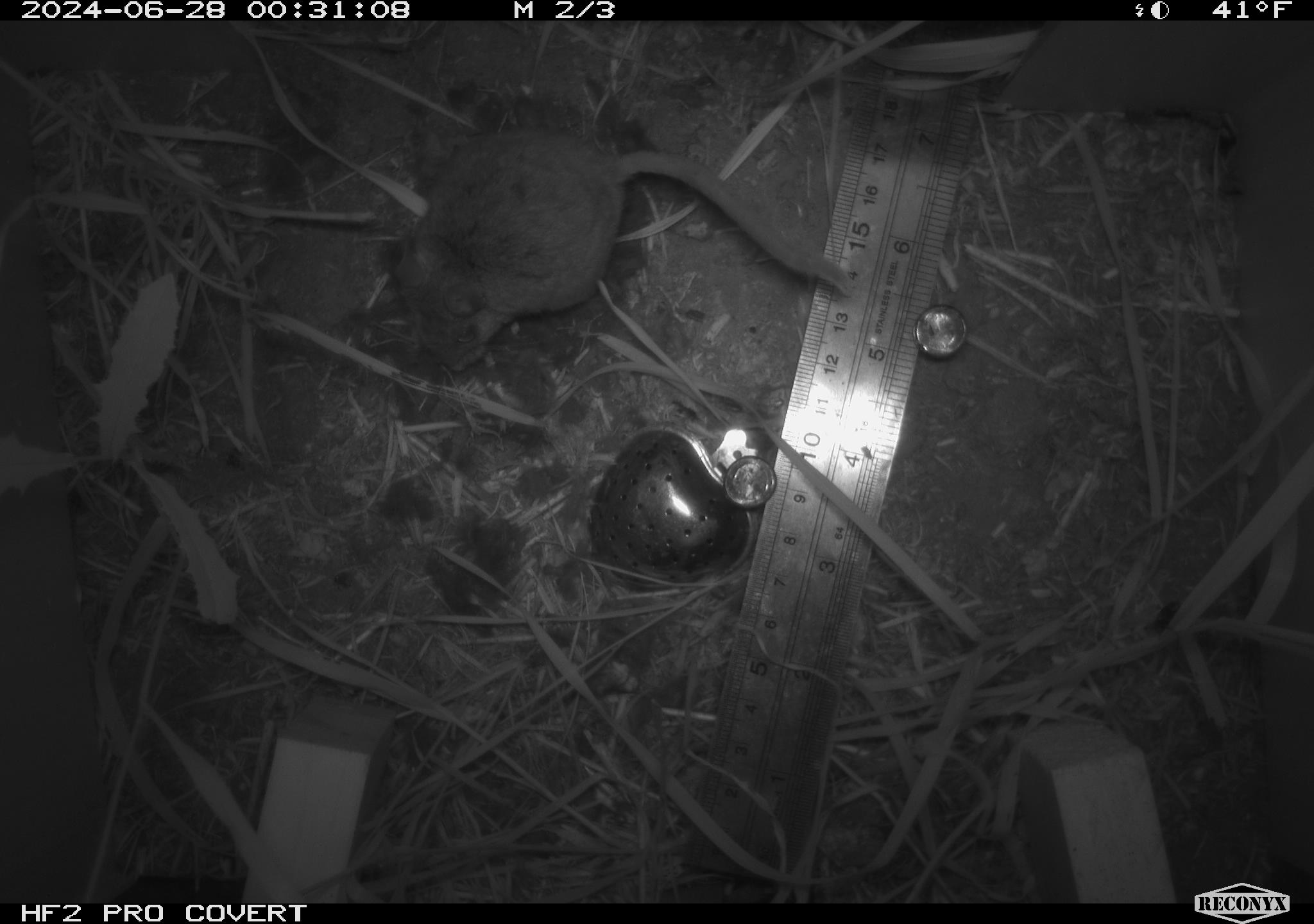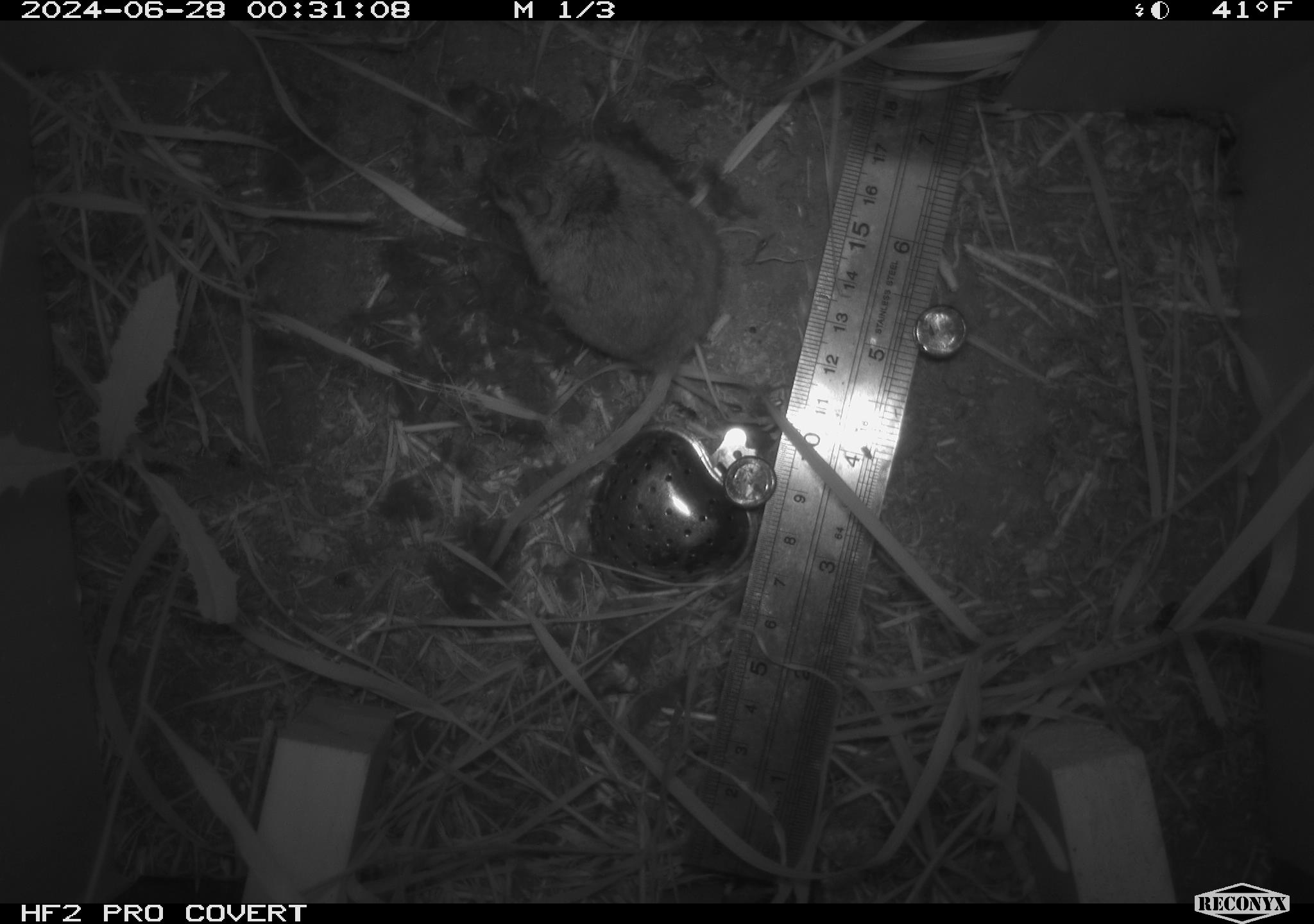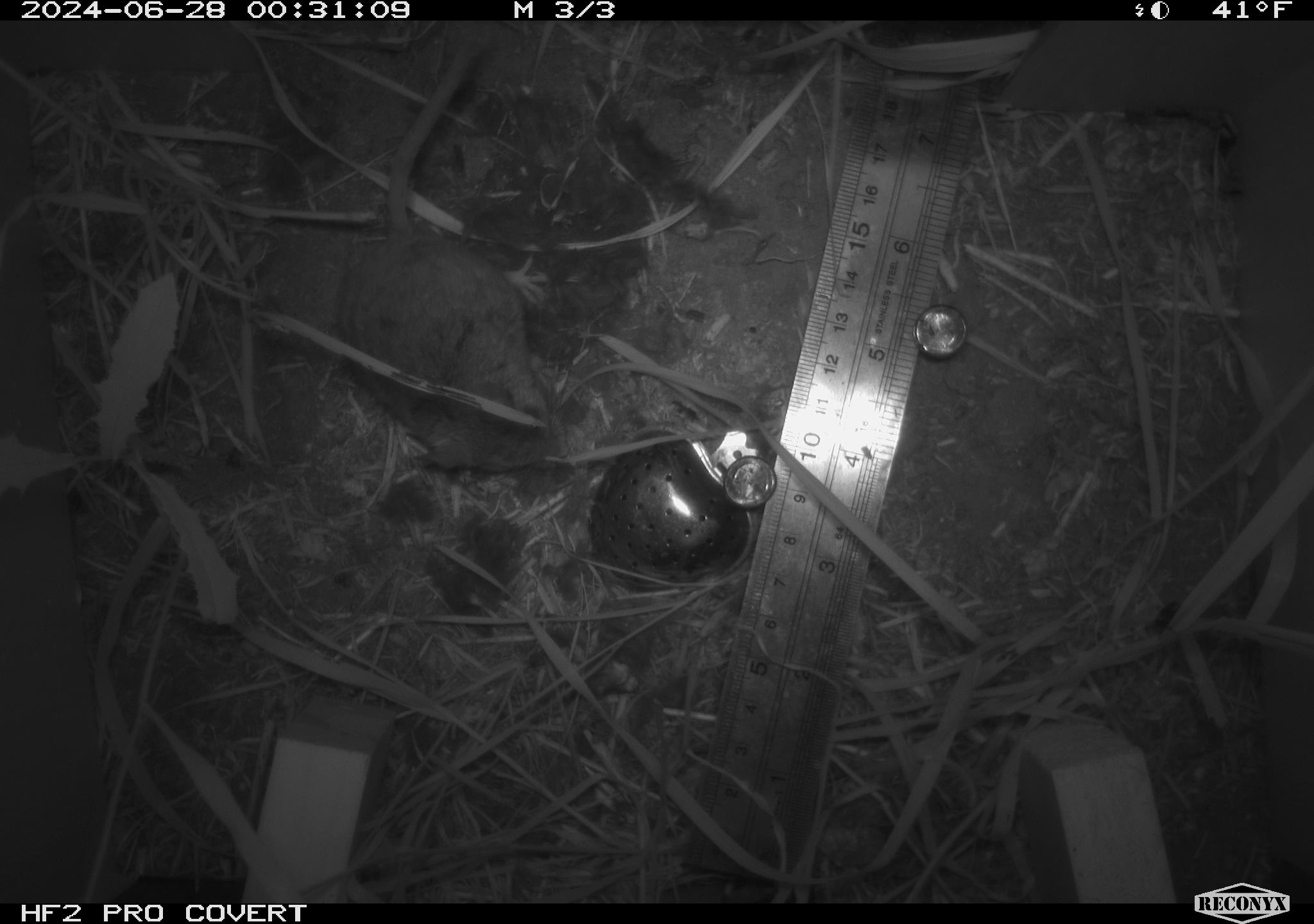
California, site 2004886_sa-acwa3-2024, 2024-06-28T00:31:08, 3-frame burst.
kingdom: Animalia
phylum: Chordata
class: Mammalia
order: Rodentia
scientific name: Rodentia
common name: mouse species